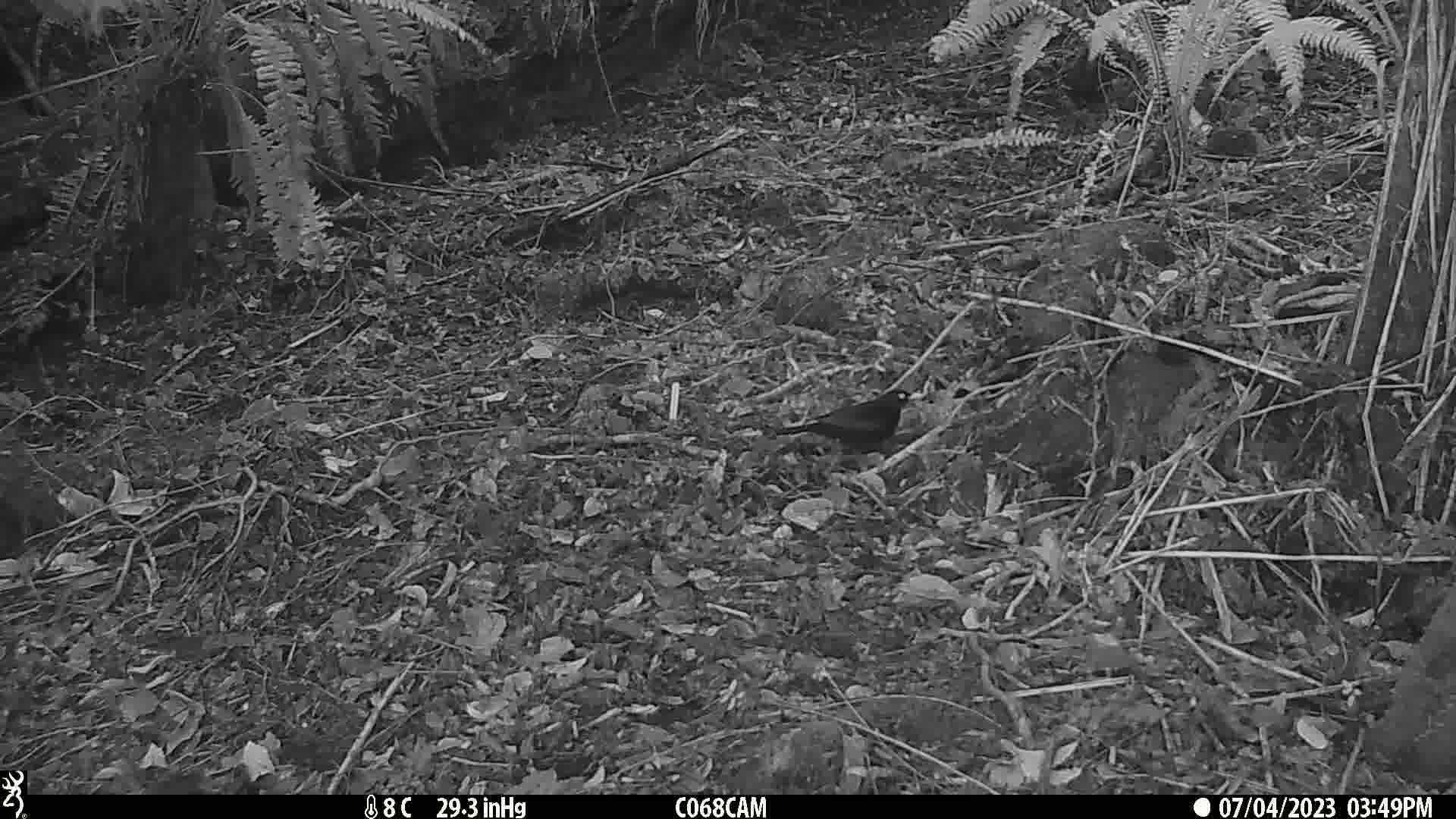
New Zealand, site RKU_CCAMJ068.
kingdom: Animalia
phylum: Chordata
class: Aves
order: Passeriformes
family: Turdidae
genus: Turdus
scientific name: Turdus merula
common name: eurasian blackbird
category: blackbird